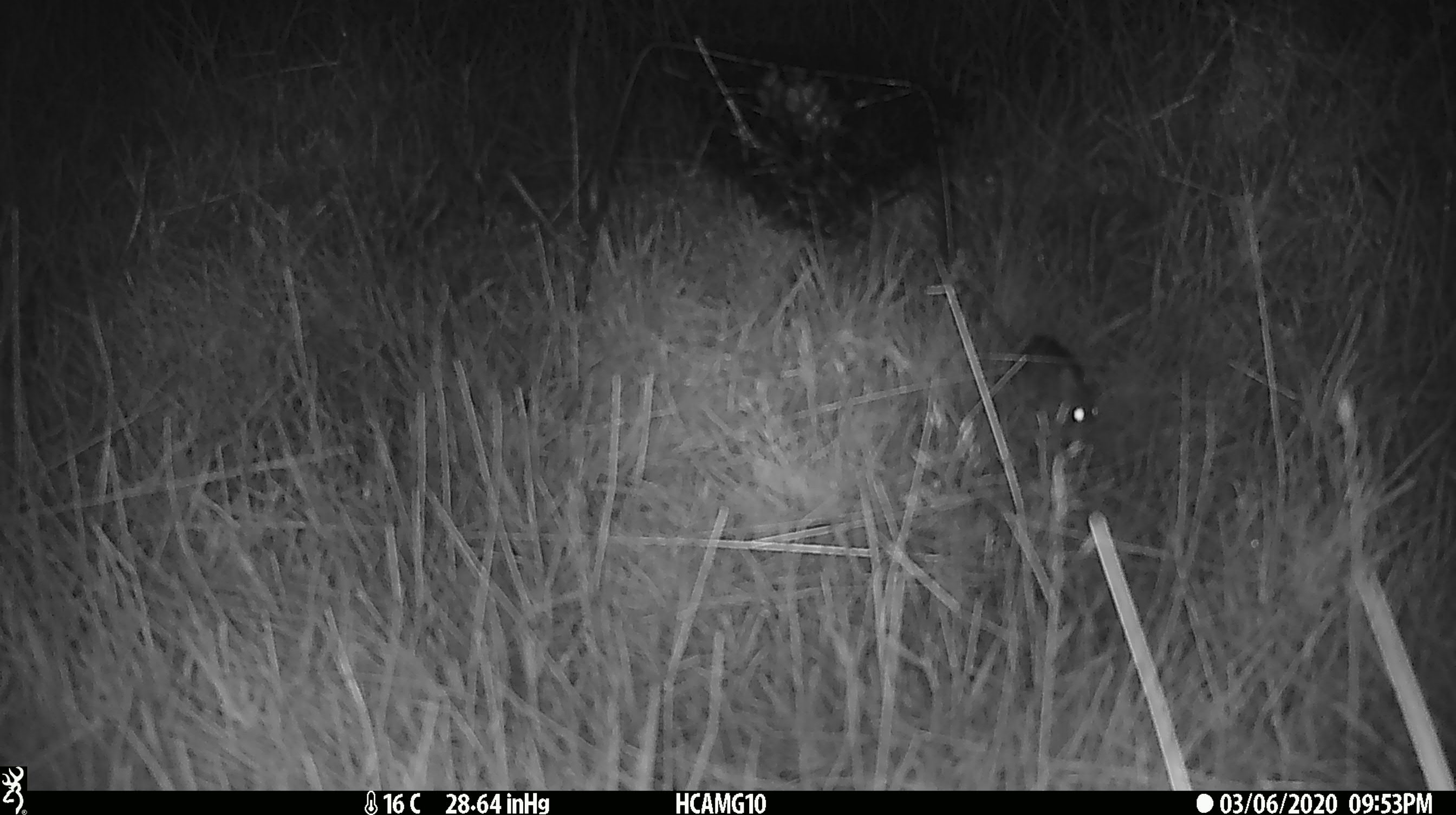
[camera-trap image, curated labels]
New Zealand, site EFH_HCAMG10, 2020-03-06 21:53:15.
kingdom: Animalia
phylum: Chordata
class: Mammalia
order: Rodentia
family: Muridae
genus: Mus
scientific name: Mus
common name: mouse